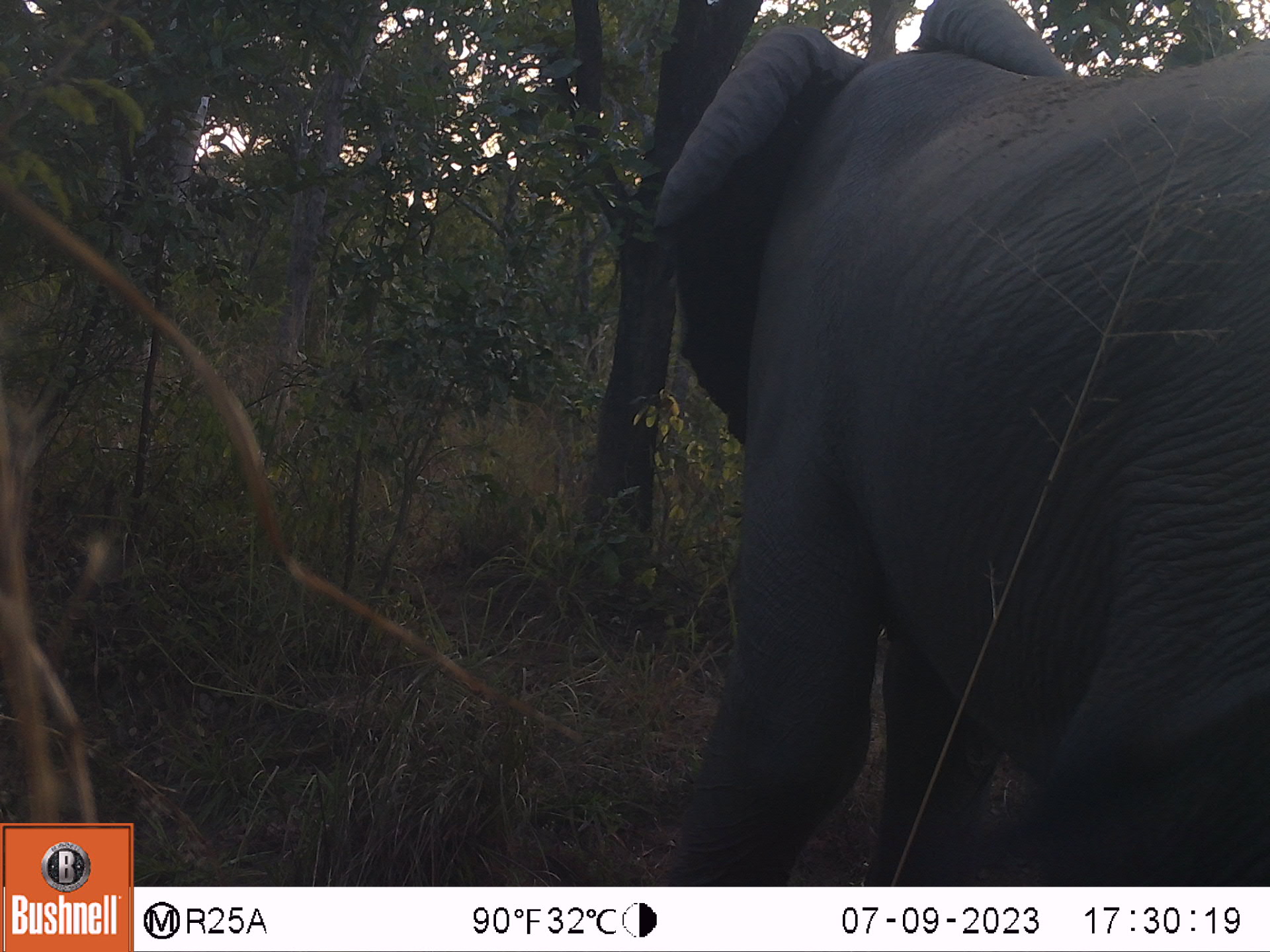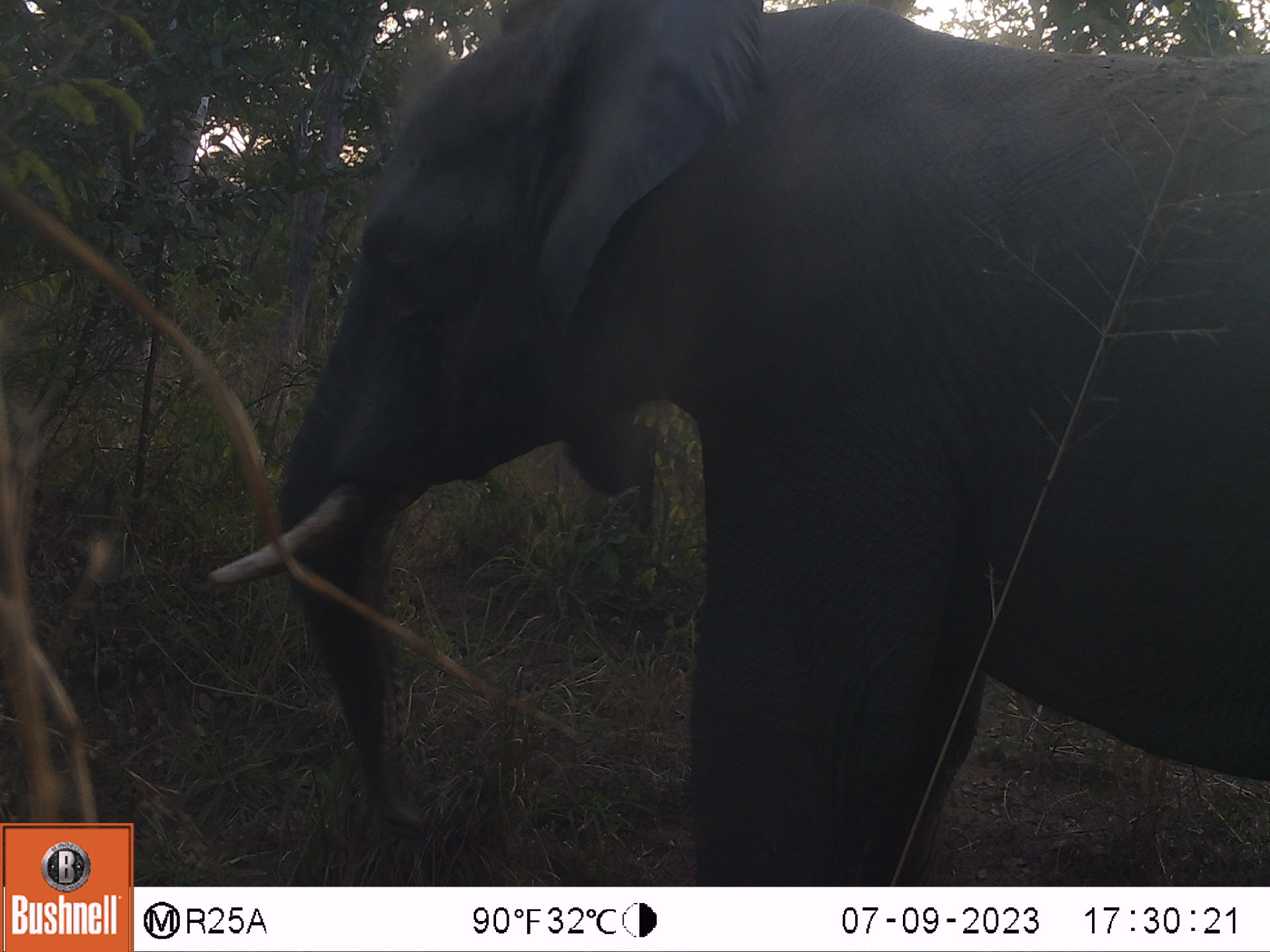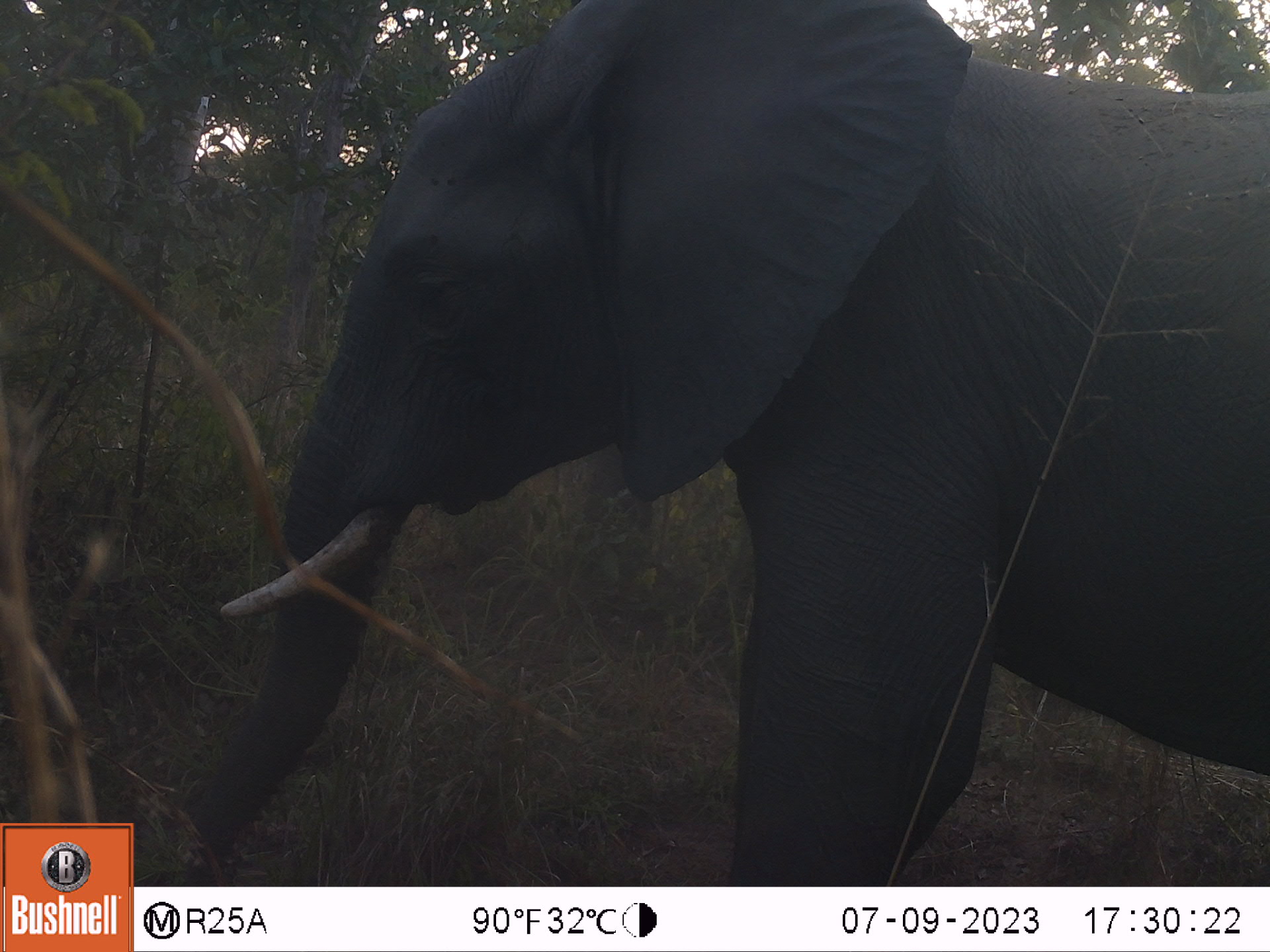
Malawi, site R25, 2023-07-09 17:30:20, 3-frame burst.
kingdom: Animalia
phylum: Chordata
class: Mammalia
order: Proboscidea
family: Elephantidae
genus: Loxodonta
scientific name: Loxodonta africana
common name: african savanna elephant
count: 1